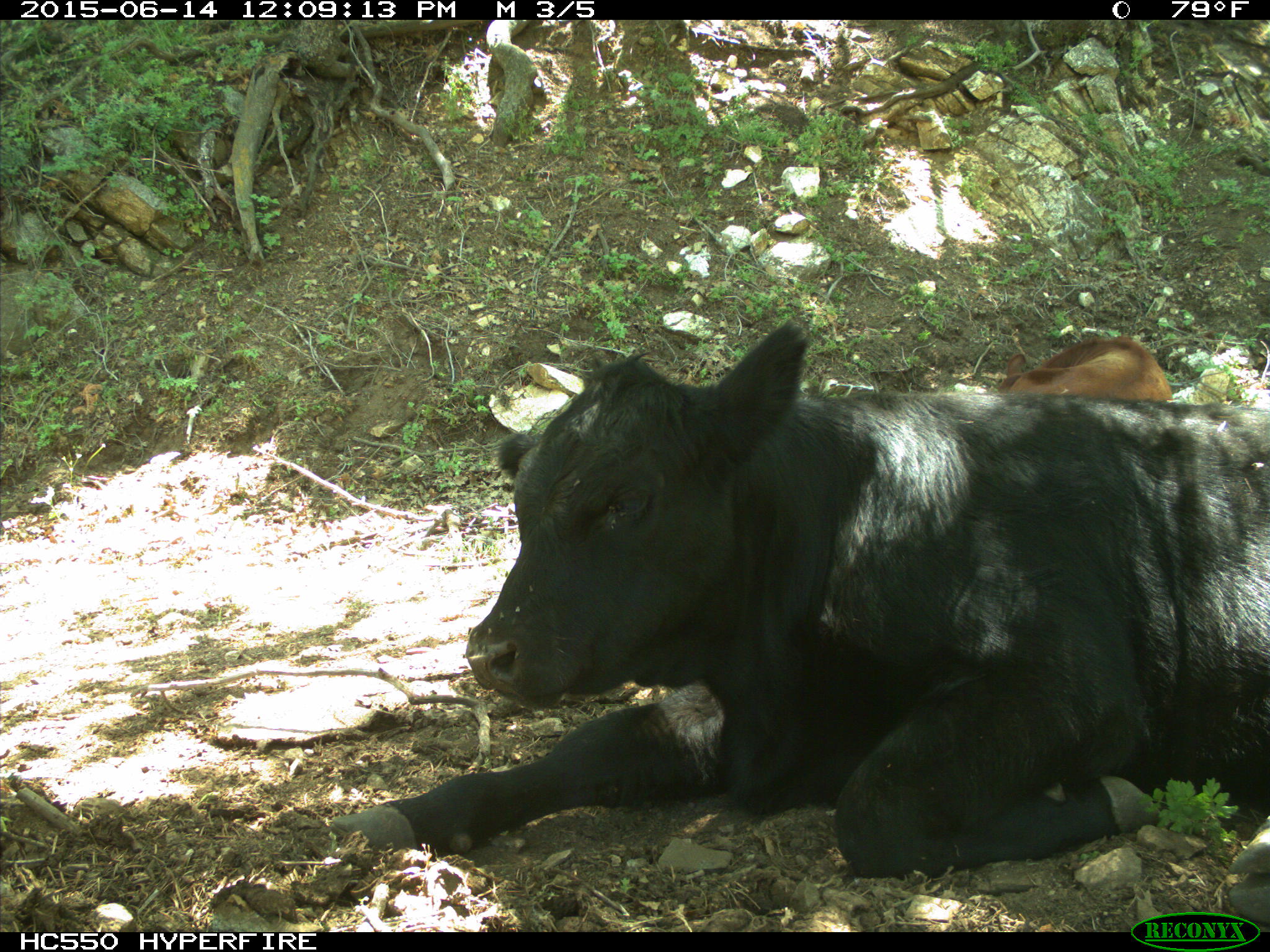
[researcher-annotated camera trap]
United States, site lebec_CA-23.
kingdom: Animalia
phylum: Chordata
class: Mammalia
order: Artiodactyla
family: Bovidae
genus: Bos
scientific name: Bos taurus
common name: domestic cow